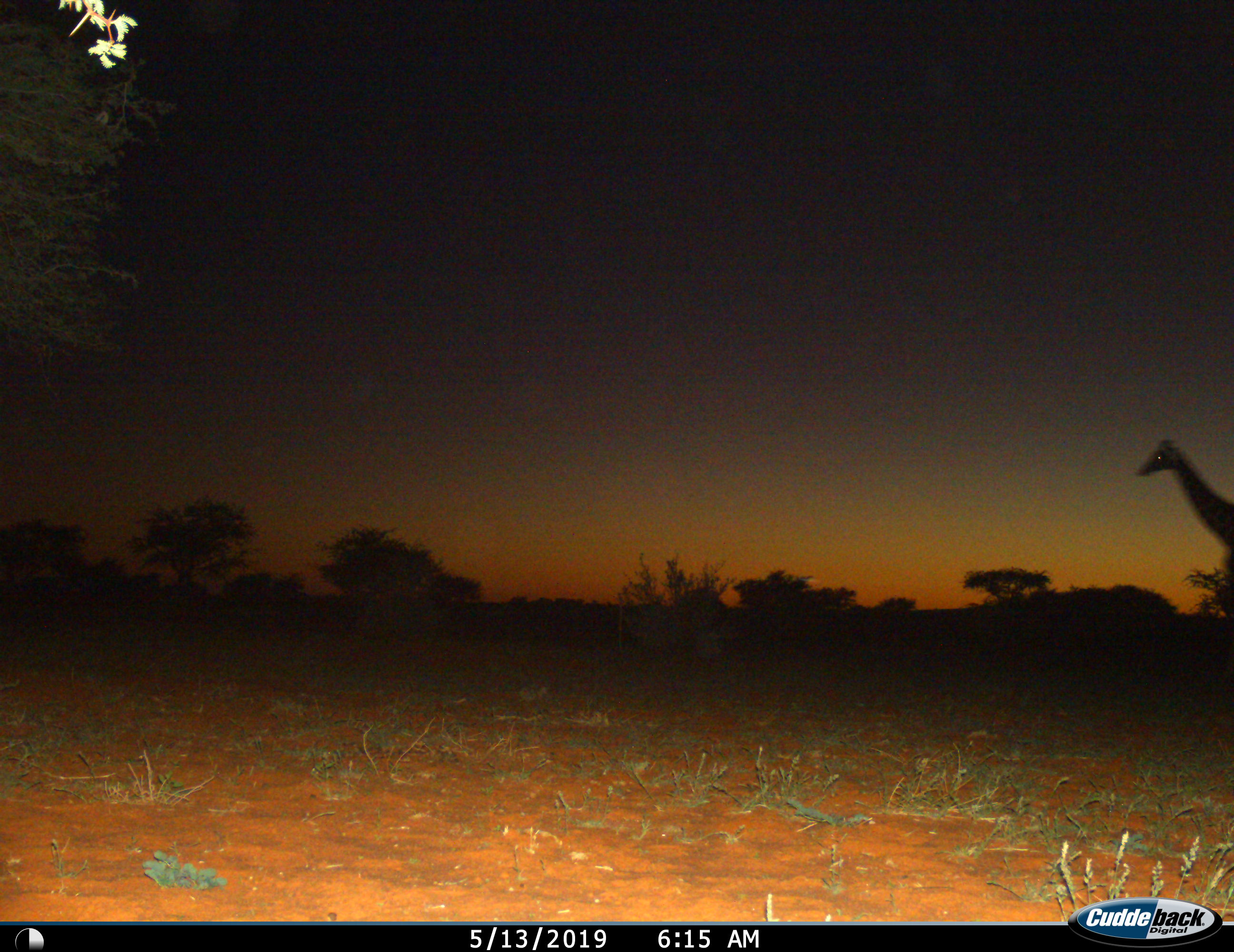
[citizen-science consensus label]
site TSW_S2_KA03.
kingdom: Animalia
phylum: Chordata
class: Mammalia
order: Artiodactyla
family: Giraffidae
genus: Giraffa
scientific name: Giraffa camelopardalis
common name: giraffe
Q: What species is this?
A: Giraffe (Giraffa camelopardalis).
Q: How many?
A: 1.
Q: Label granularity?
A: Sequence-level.